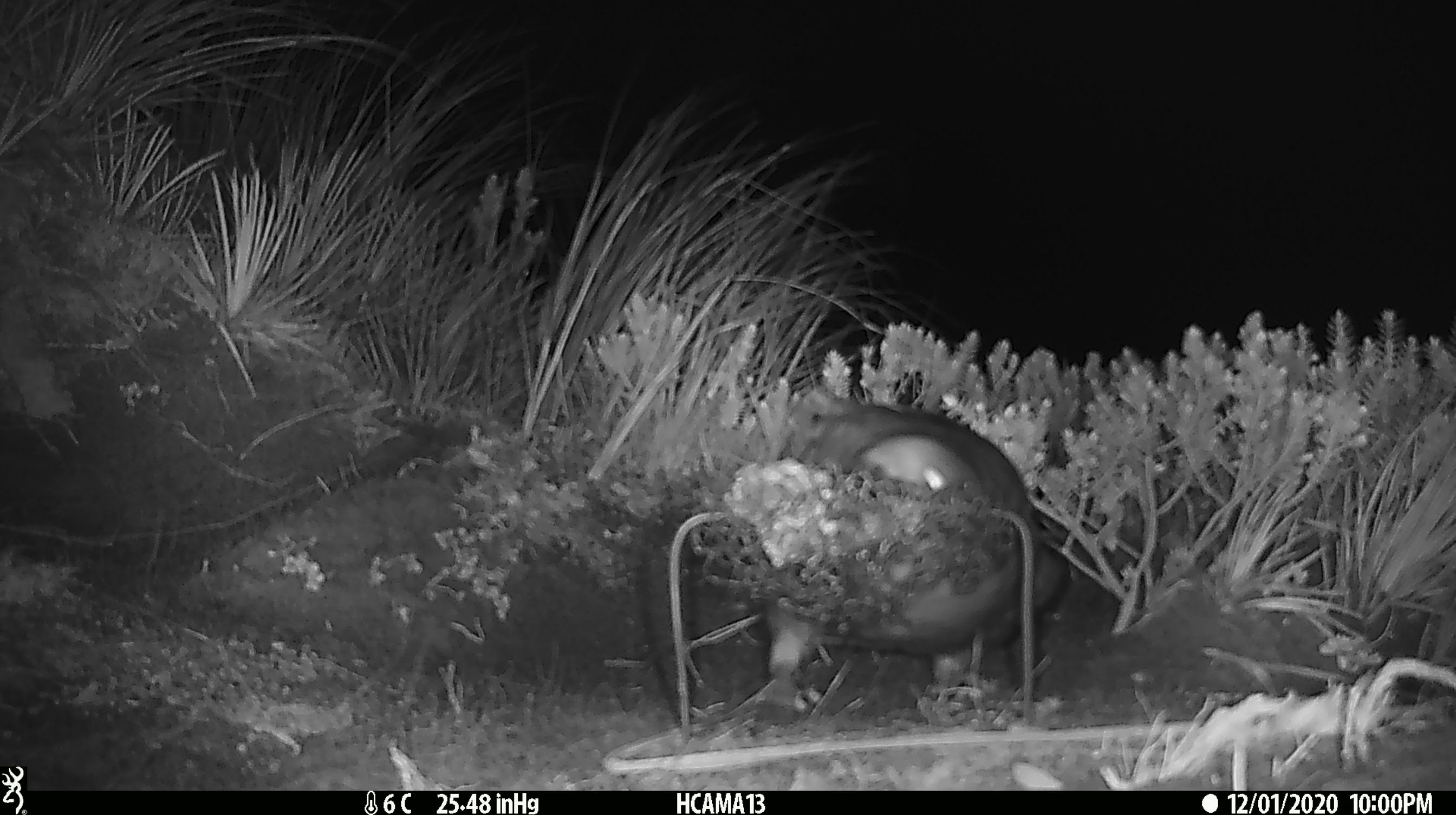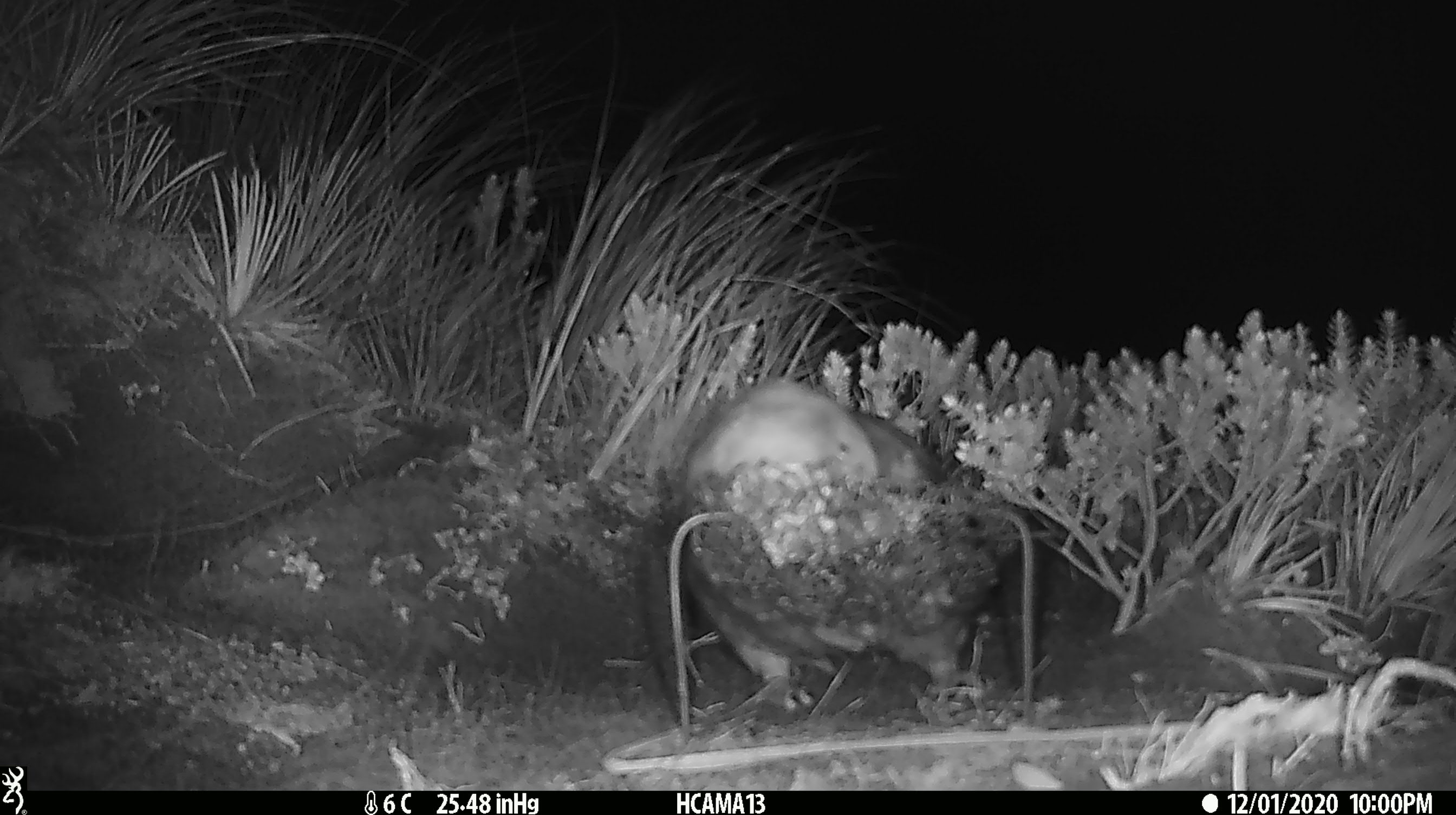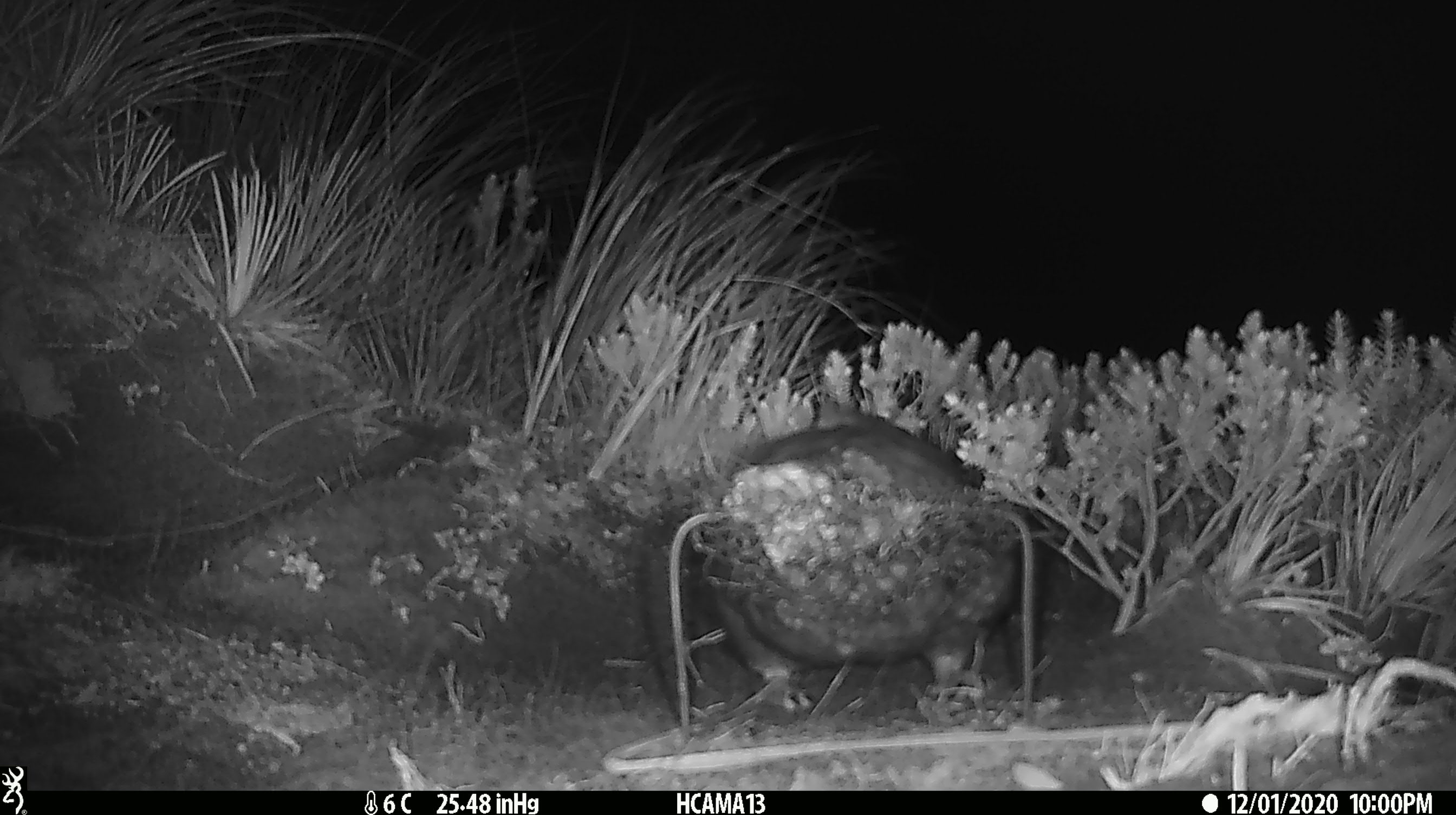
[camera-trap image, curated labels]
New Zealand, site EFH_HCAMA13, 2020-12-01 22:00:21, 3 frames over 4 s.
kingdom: Animalia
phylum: Chordata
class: Aves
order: Psittaciformes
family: Strigopidae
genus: Nestor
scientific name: Nestor notabilis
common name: kea